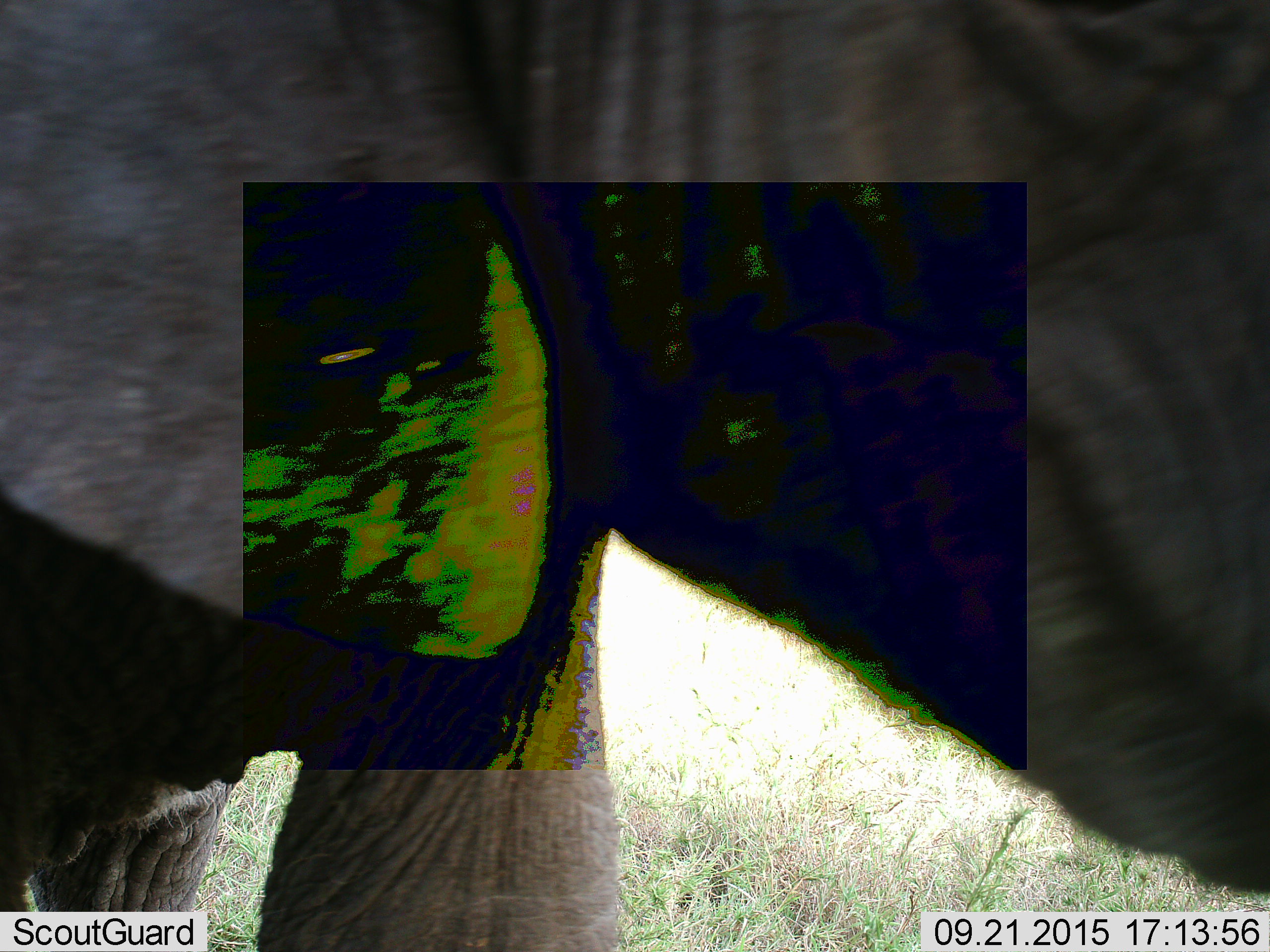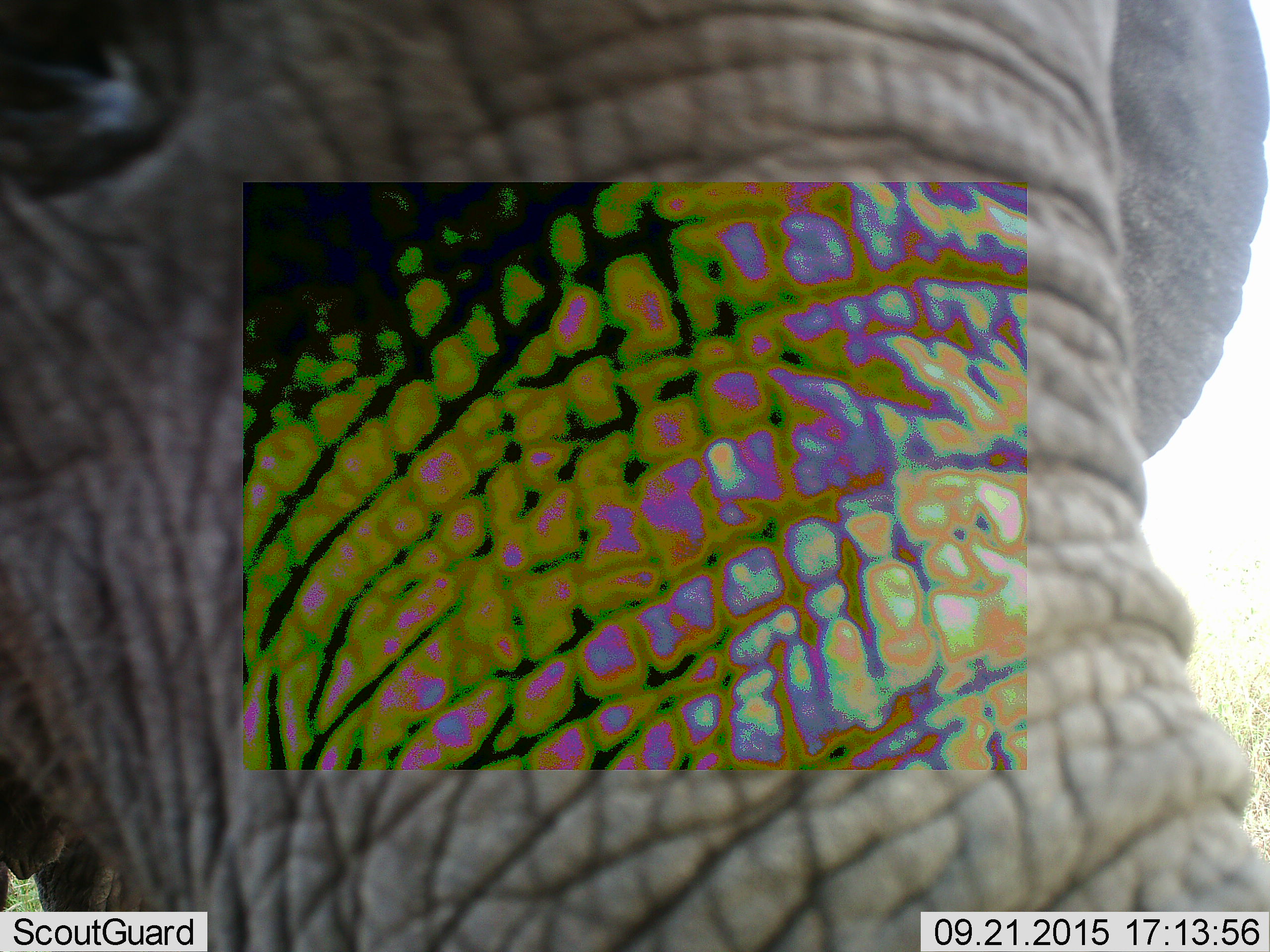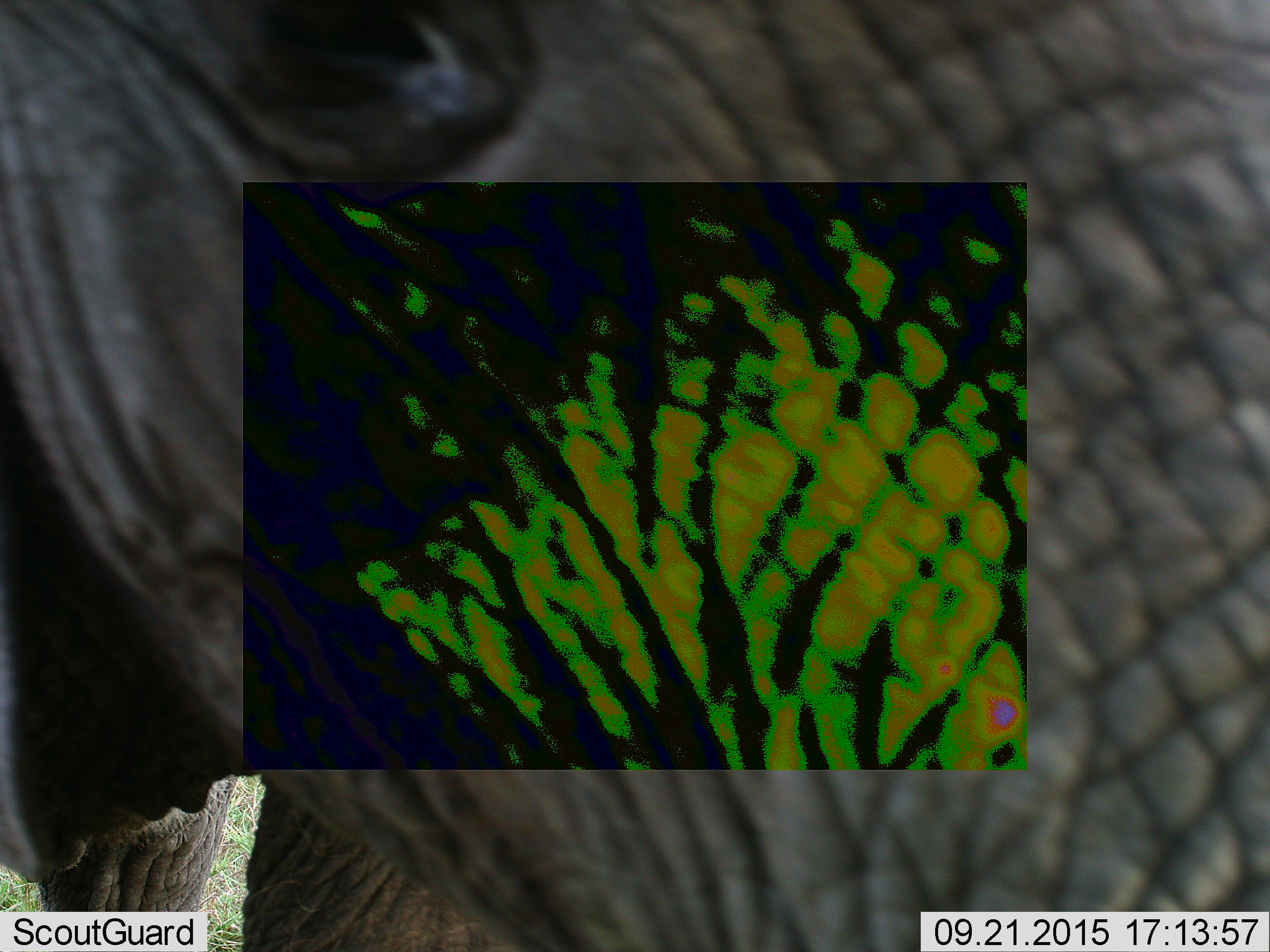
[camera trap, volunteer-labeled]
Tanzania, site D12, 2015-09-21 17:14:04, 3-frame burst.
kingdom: Animalia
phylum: Chordata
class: Mammalia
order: Proboscidea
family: Elephantidae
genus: Loxodonta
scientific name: Loxodonta africana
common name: african bush elephant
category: elephant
Elephant (african bush elephant) (Loxodonta africana), count 1. Behavior (volunteer vote fractions): standing 53%, resting 0%, moving 47%, interacting 0%. Young present (vote fraction): 13%. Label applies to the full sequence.